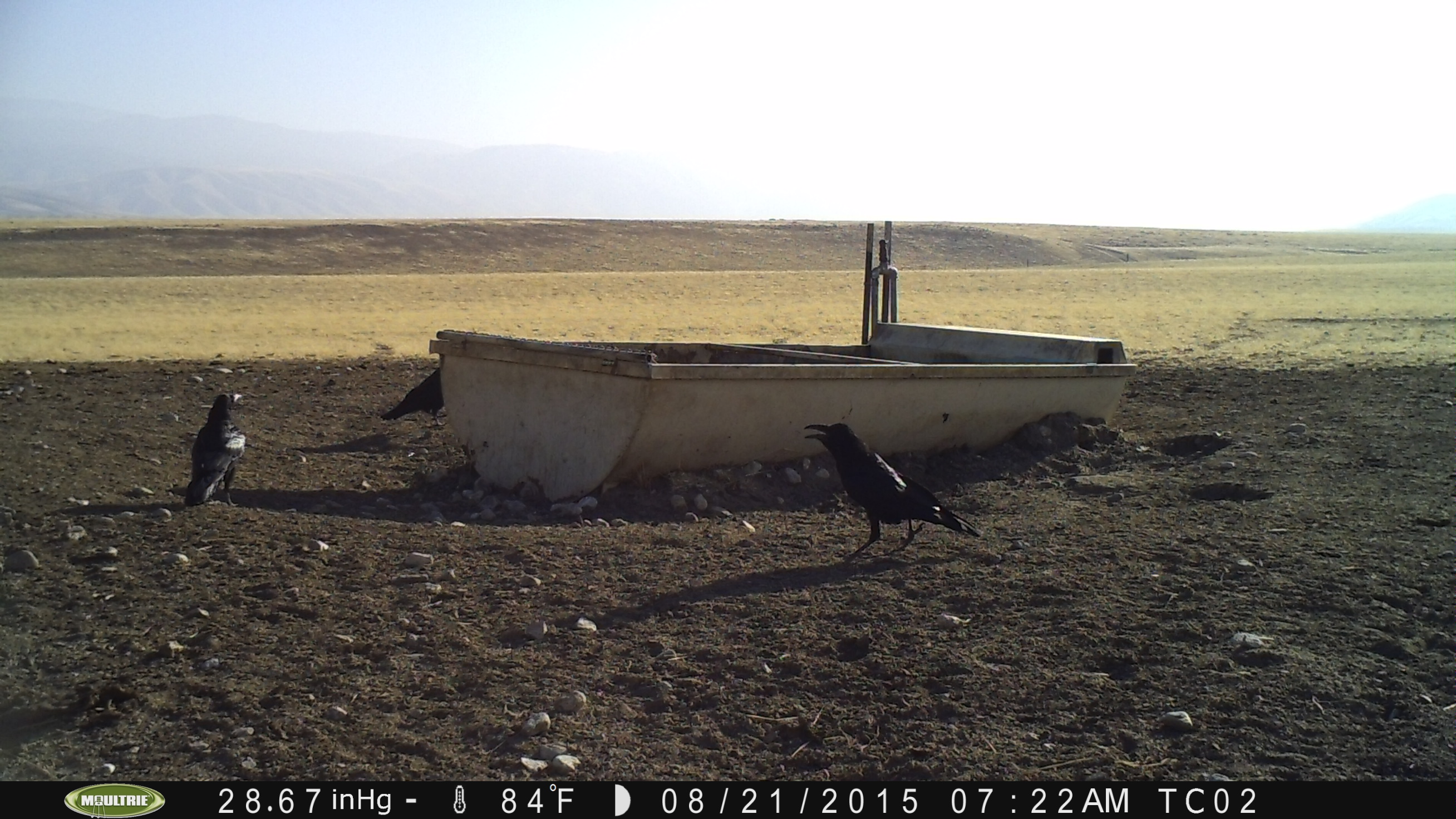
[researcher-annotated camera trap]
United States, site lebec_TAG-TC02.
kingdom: Animalia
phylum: Chordata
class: Aves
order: Passeriformes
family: Corvidae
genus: Corvus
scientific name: Corvus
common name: crows and ravens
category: unidentified corvus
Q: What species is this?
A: Unidentified corvus (crows and ravens) (Corvus).